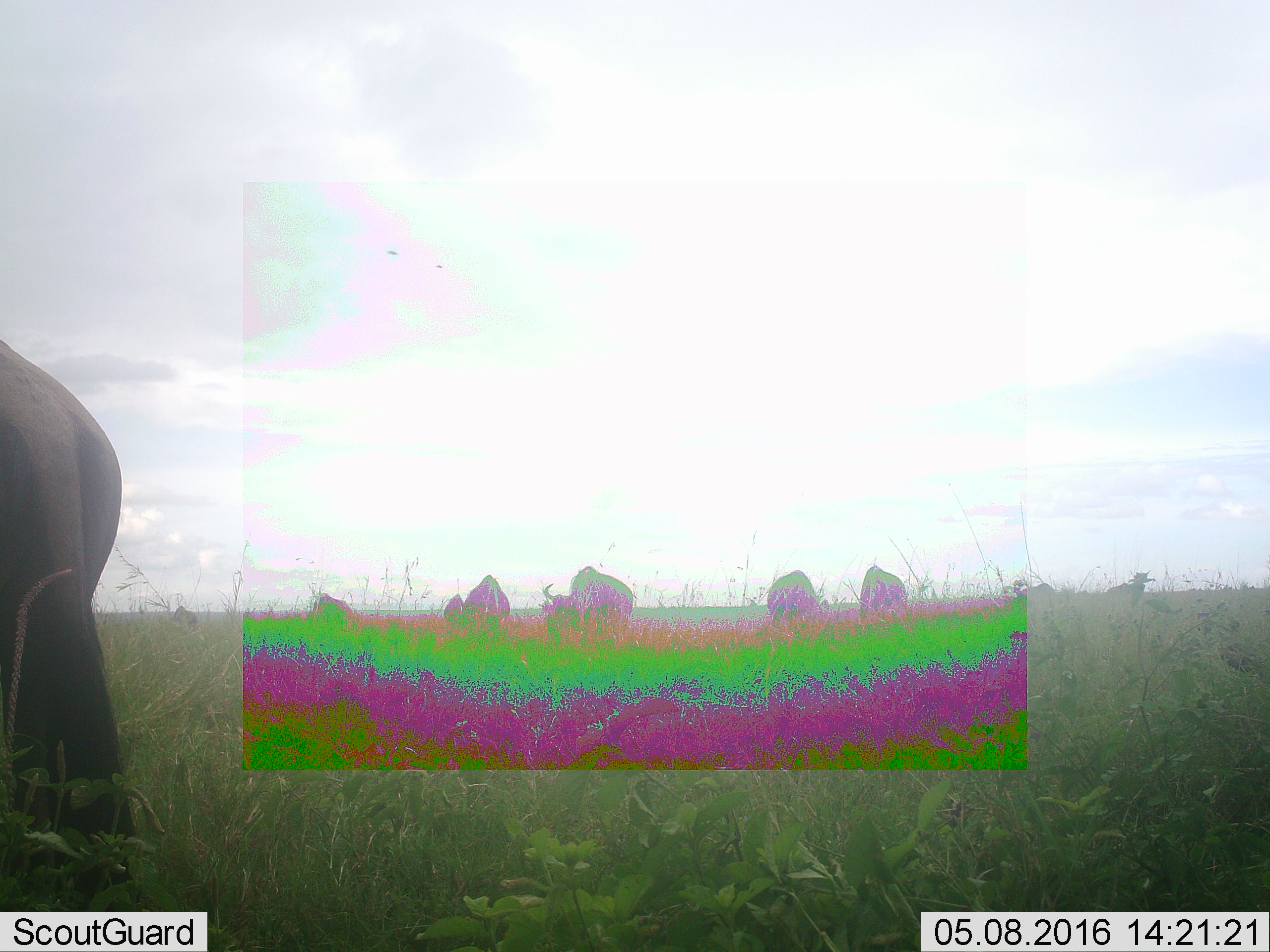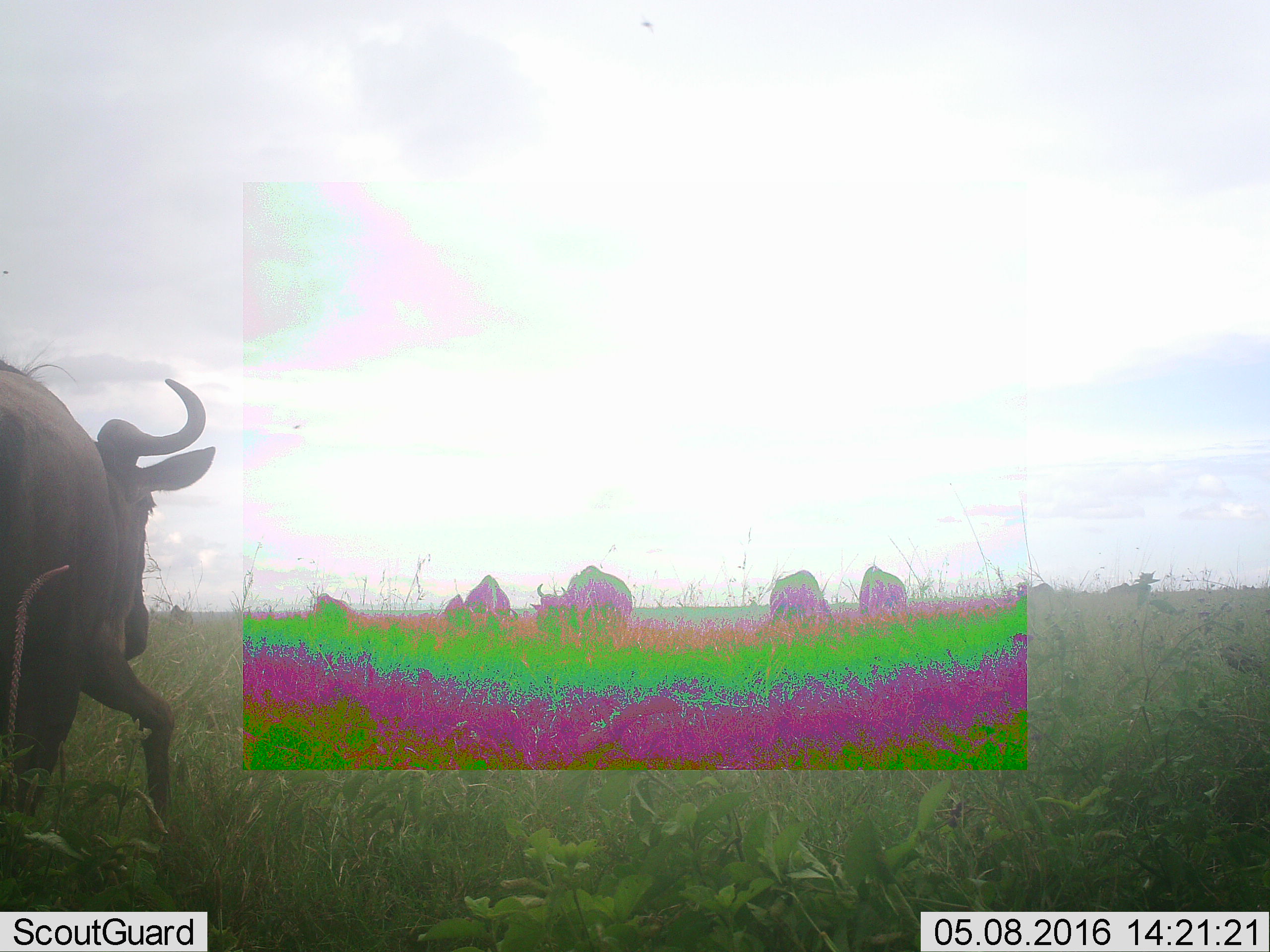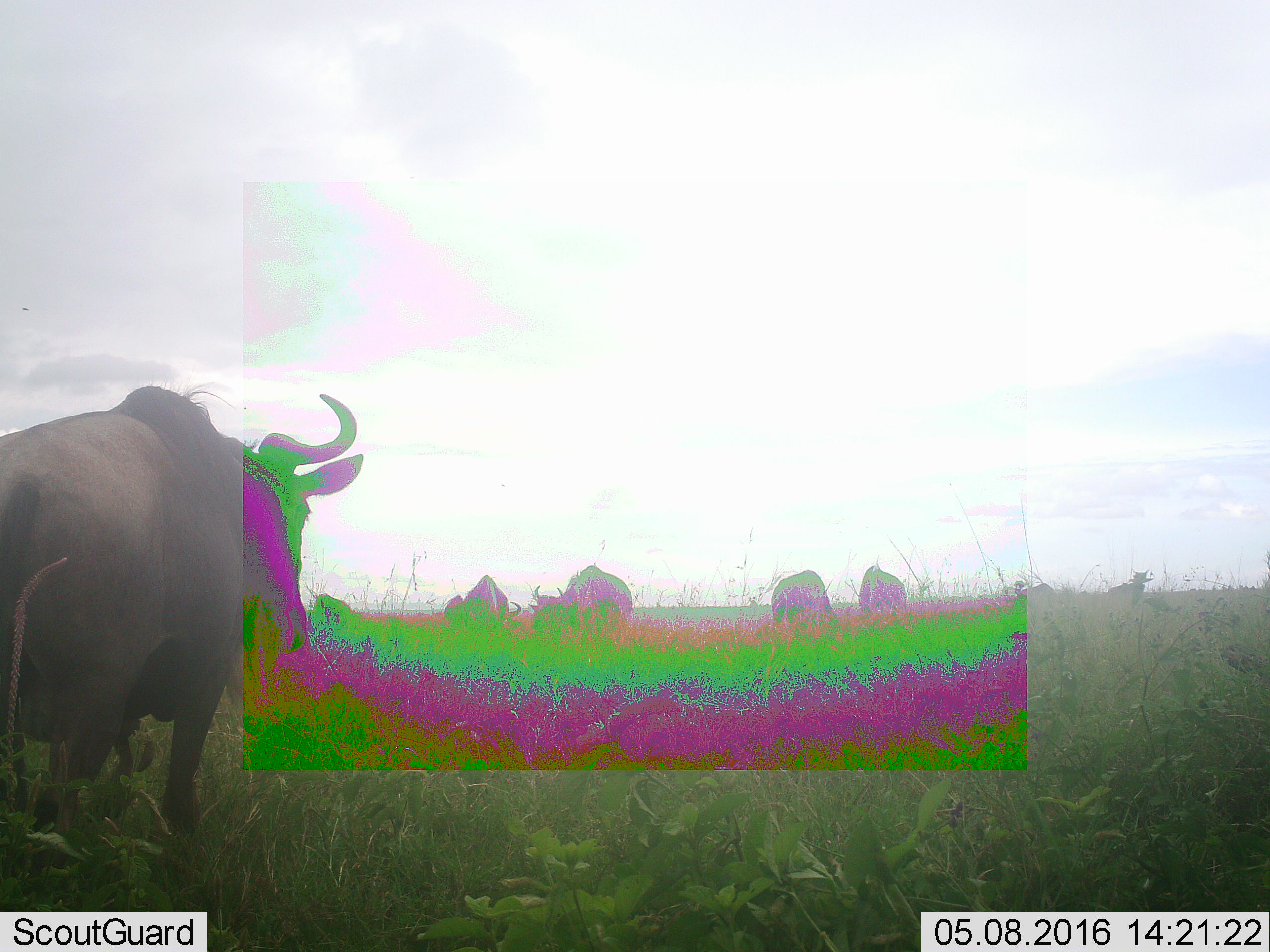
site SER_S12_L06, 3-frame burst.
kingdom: Animalia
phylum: Chordata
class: Mammalia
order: Artiodactyla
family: Bovidae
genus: Connochaetes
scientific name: Connochaetes taurinus taurinus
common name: blue wildebeest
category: wildebeestblue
Wildebeestblue (blue wildebeest) (Connochaetes taurinus taurinus), count 10. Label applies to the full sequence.